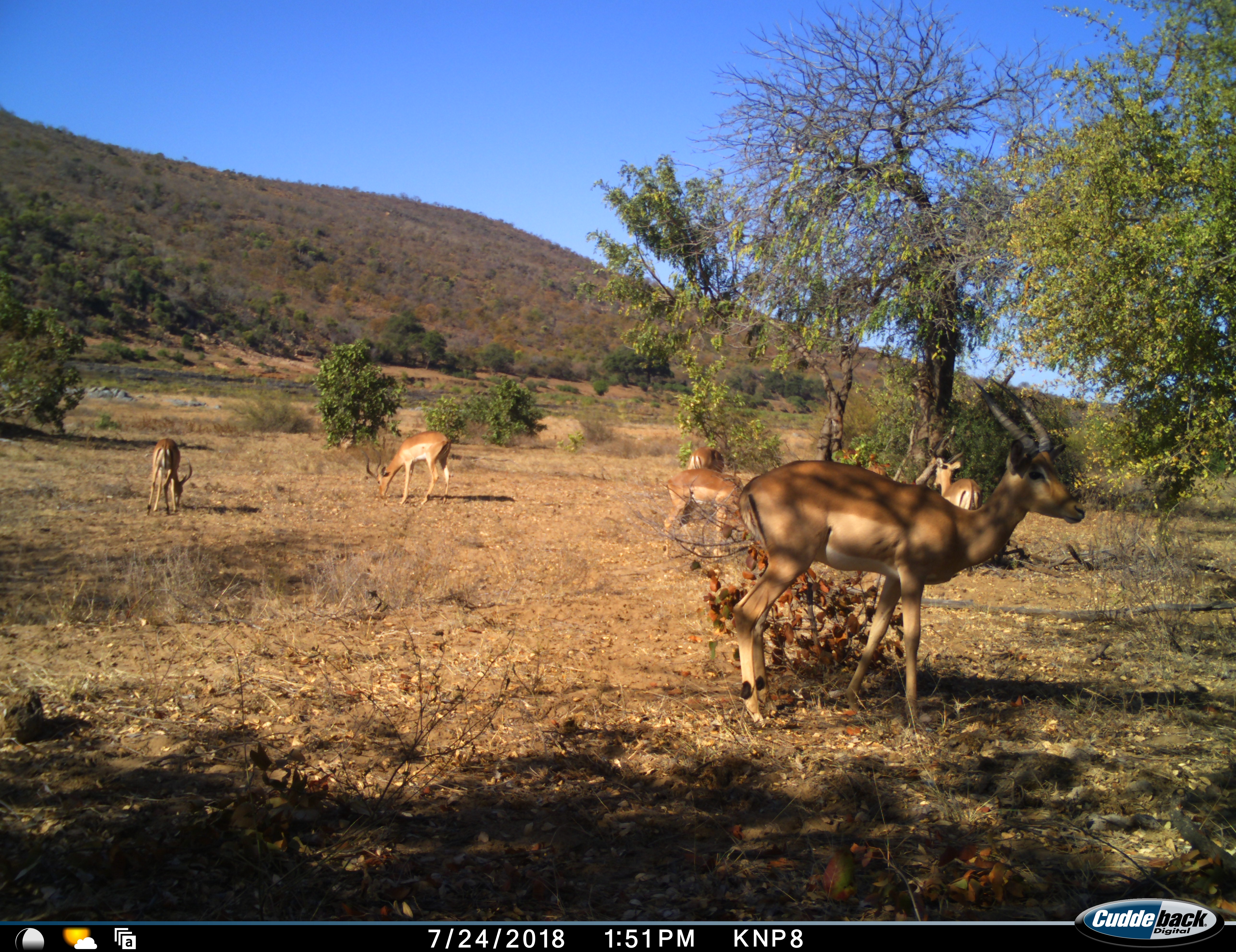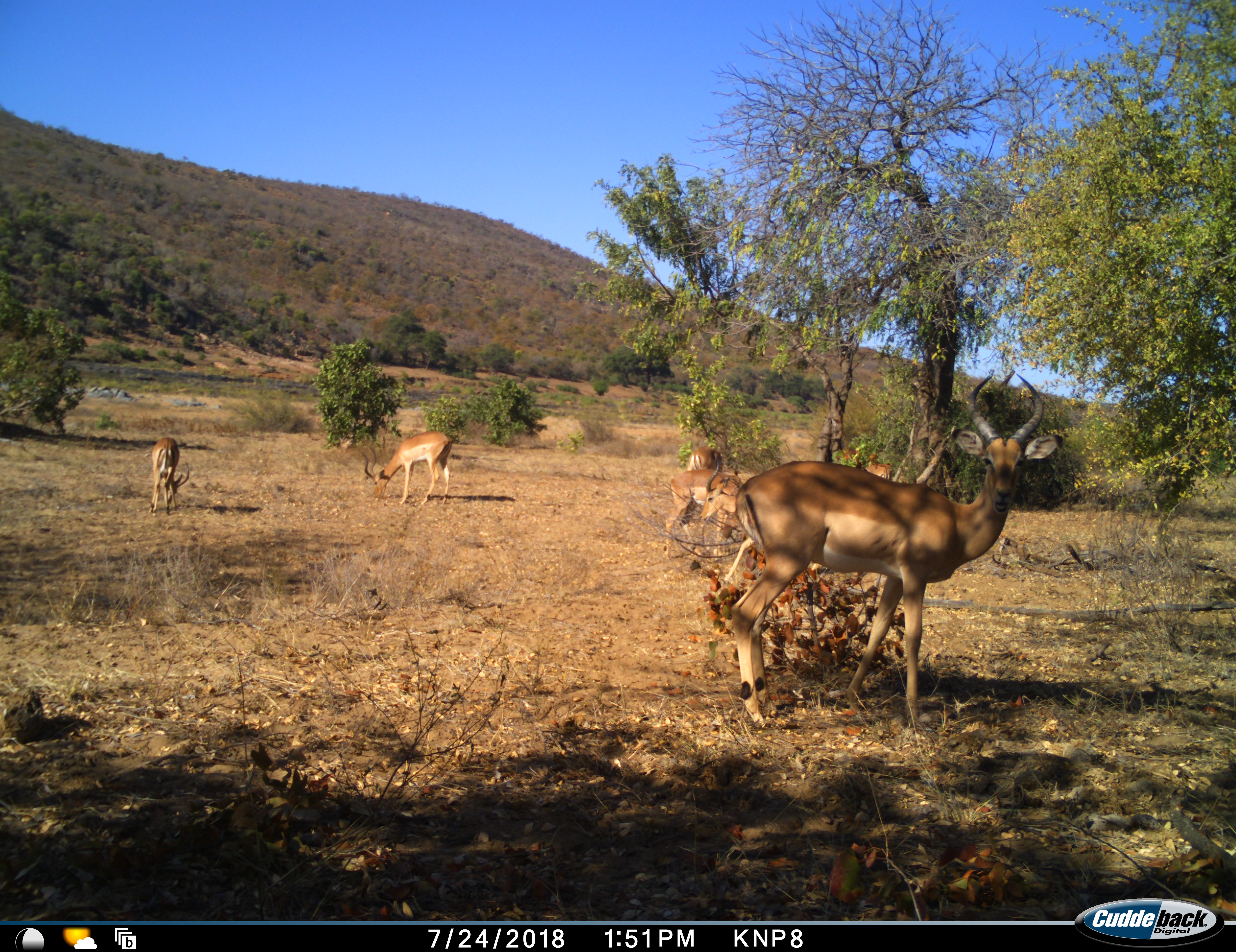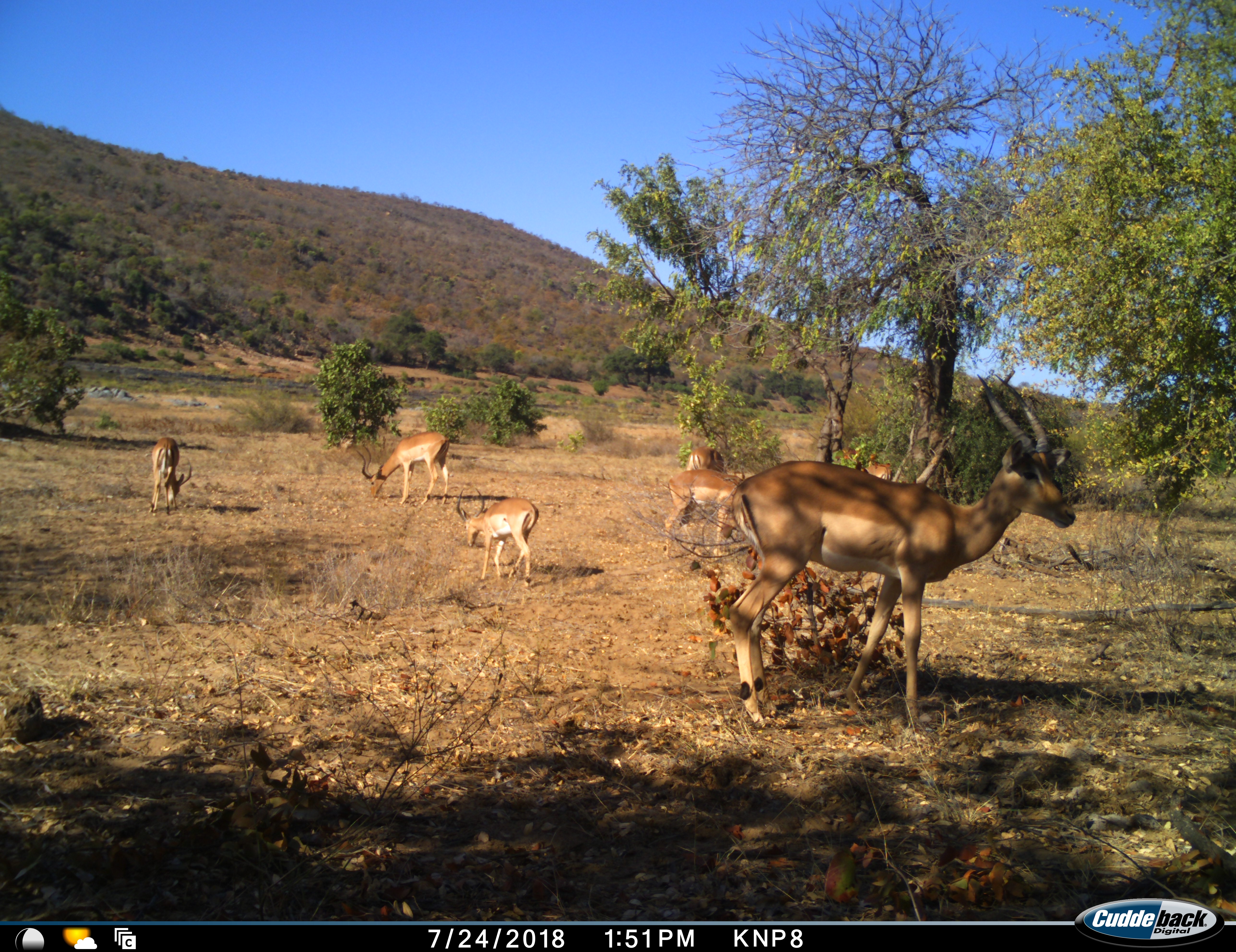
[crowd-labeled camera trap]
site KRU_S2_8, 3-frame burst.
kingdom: Animalia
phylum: Chordata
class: Mammalia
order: Artiodactyla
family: Bovidae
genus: Aepyceros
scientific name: Aepyceros melampus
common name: impala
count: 7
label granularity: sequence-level